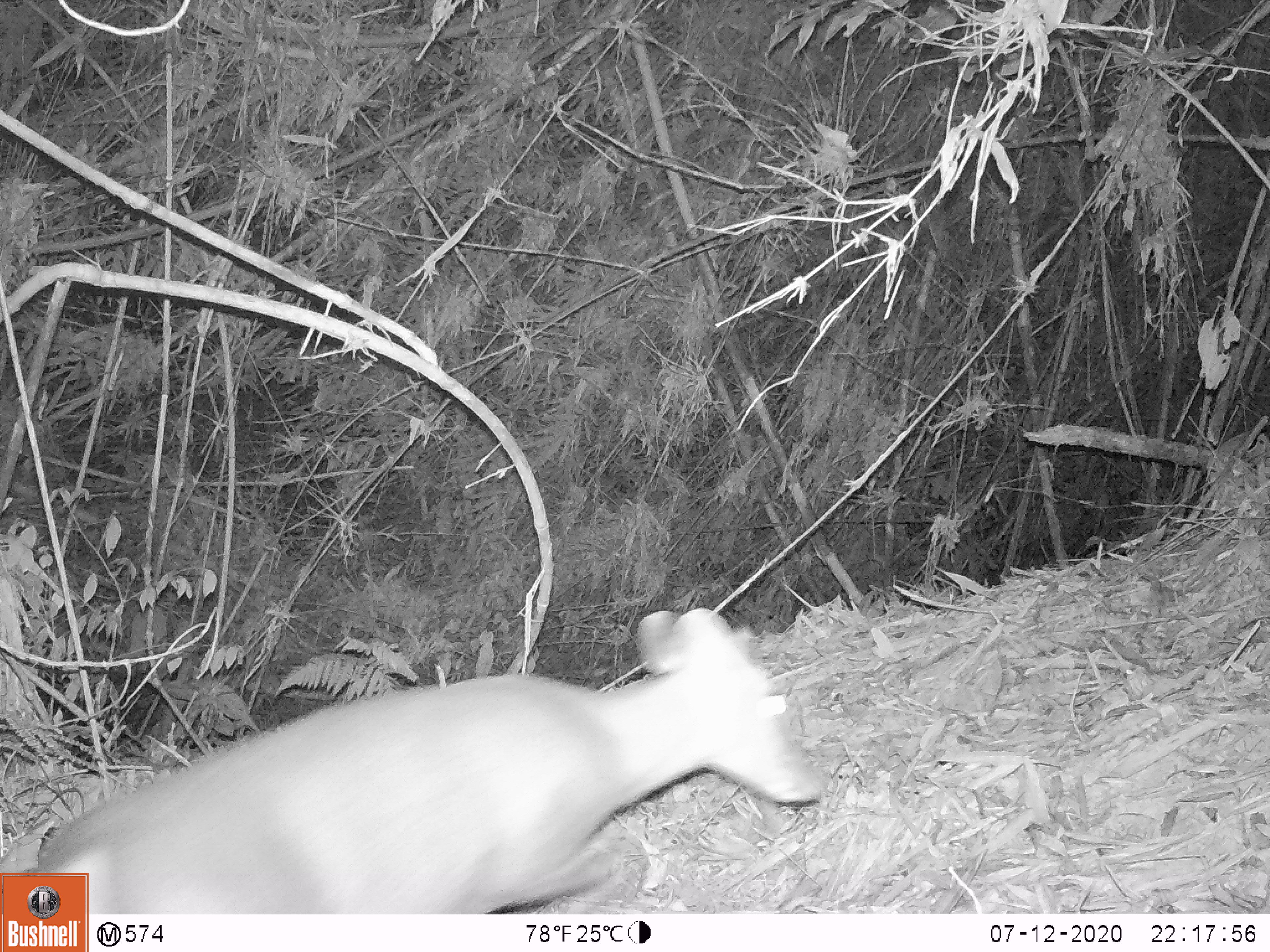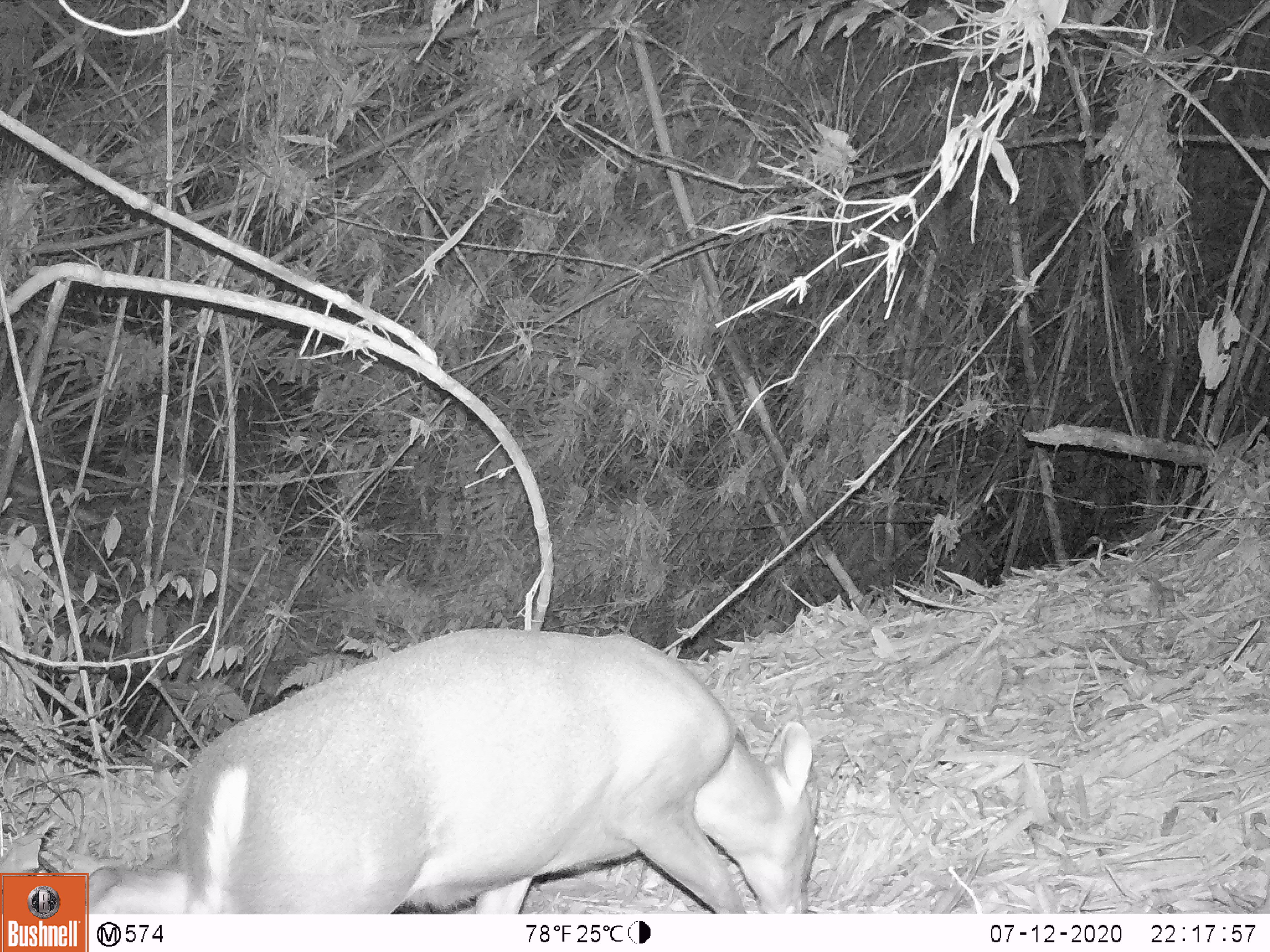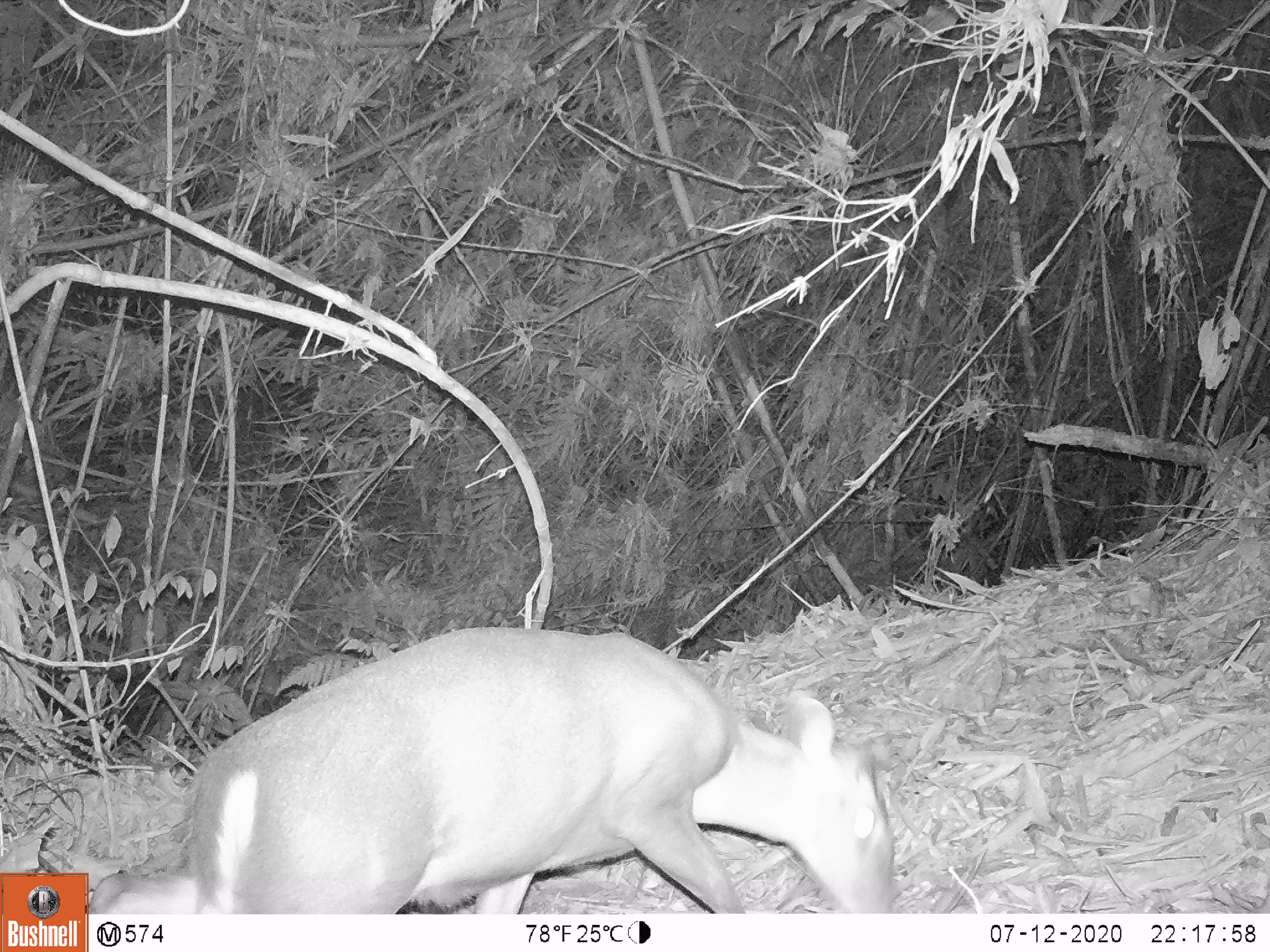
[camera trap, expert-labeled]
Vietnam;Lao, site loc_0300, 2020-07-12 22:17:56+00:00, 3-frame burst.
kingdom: Animalia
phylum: Chordata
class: Mammalia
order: Artiodactyla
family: Cervidae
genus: Muntiacus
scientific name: Muntiacus rooseveltorum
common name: roosevelt's muntjac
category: roosevelts muntjac group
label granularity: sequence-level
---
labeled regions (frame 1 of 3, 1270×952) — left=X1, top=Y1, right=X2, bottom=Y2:
roosevelts muntjac group: left=0, top=608, right=821, bottom=914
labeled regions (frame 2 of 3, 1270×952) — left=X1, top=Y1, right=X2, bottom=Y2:
roosevelts muntjac group: left=85, top=628, right=820, bottom=914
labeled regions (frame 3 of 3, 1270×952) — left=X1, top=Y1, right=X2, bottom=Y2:
roosevelts muntjac group: left=85, top=626, right=899, bottom=914